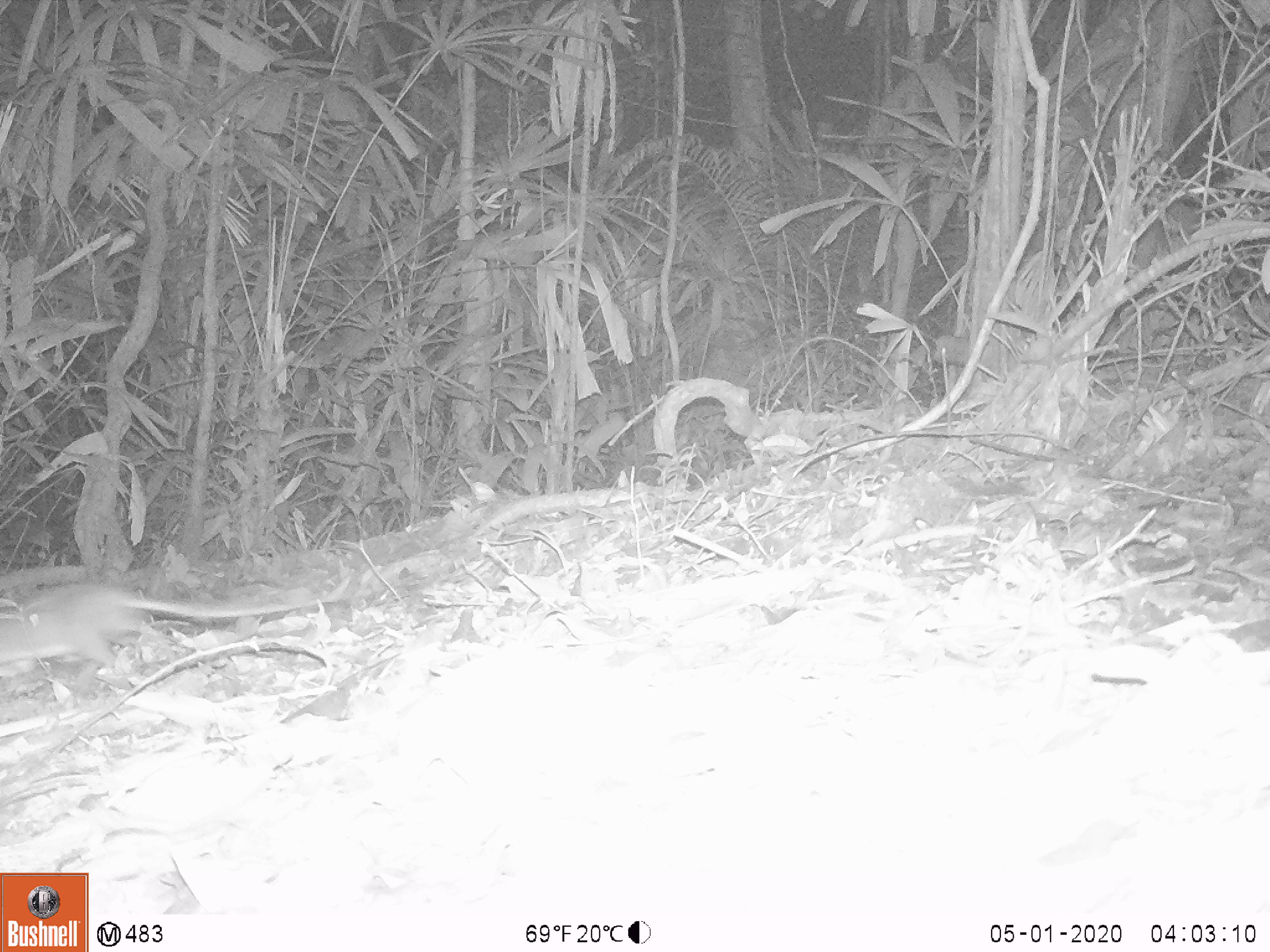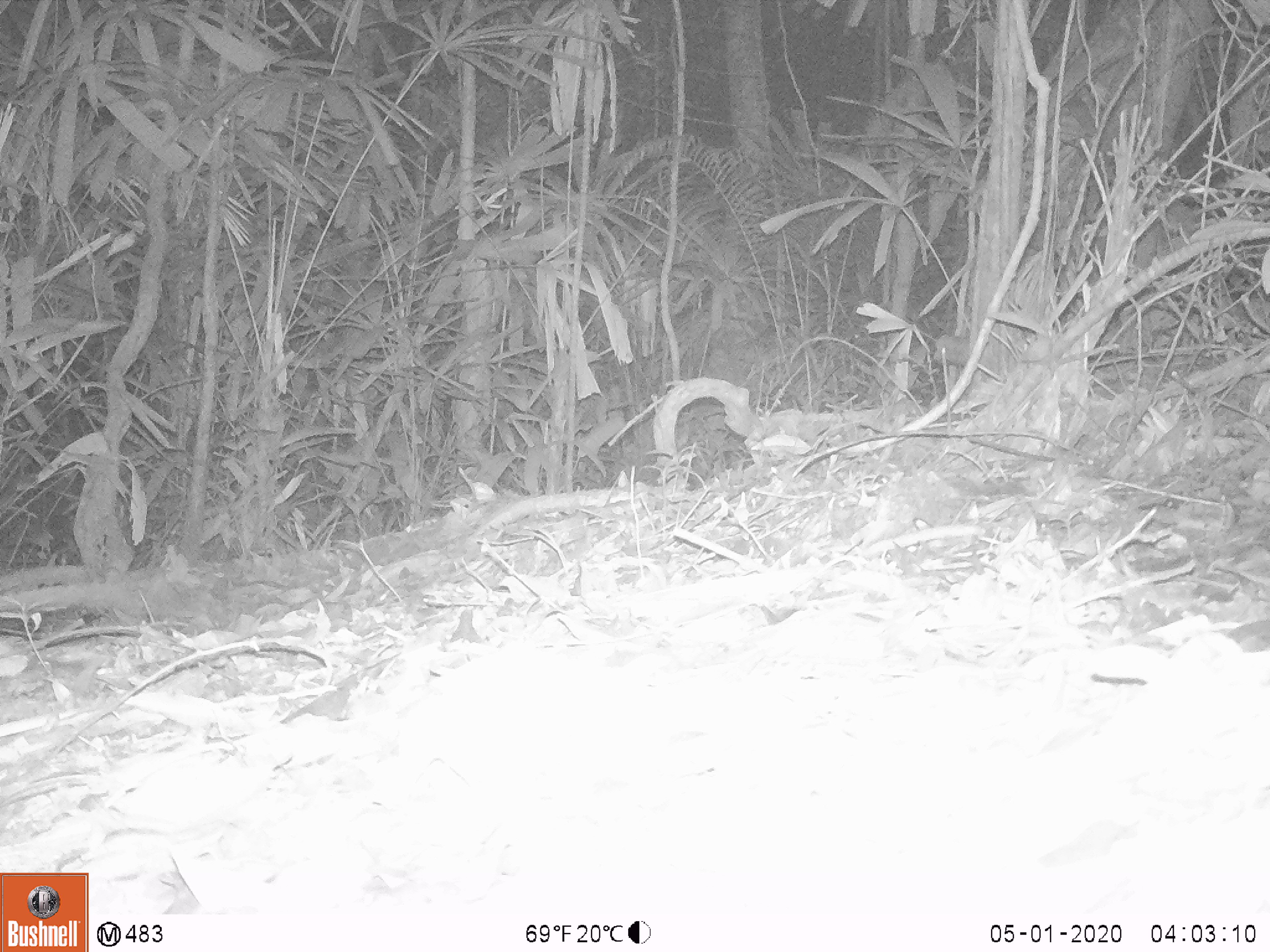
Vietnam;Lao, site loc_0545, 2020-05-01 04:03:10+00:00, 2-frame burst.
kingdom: Animalia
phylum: Chordata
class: Mammalia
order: Rodentia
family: Muridae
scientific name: Muridae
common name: old-world mice and rats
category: unidentified murid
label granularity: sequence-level